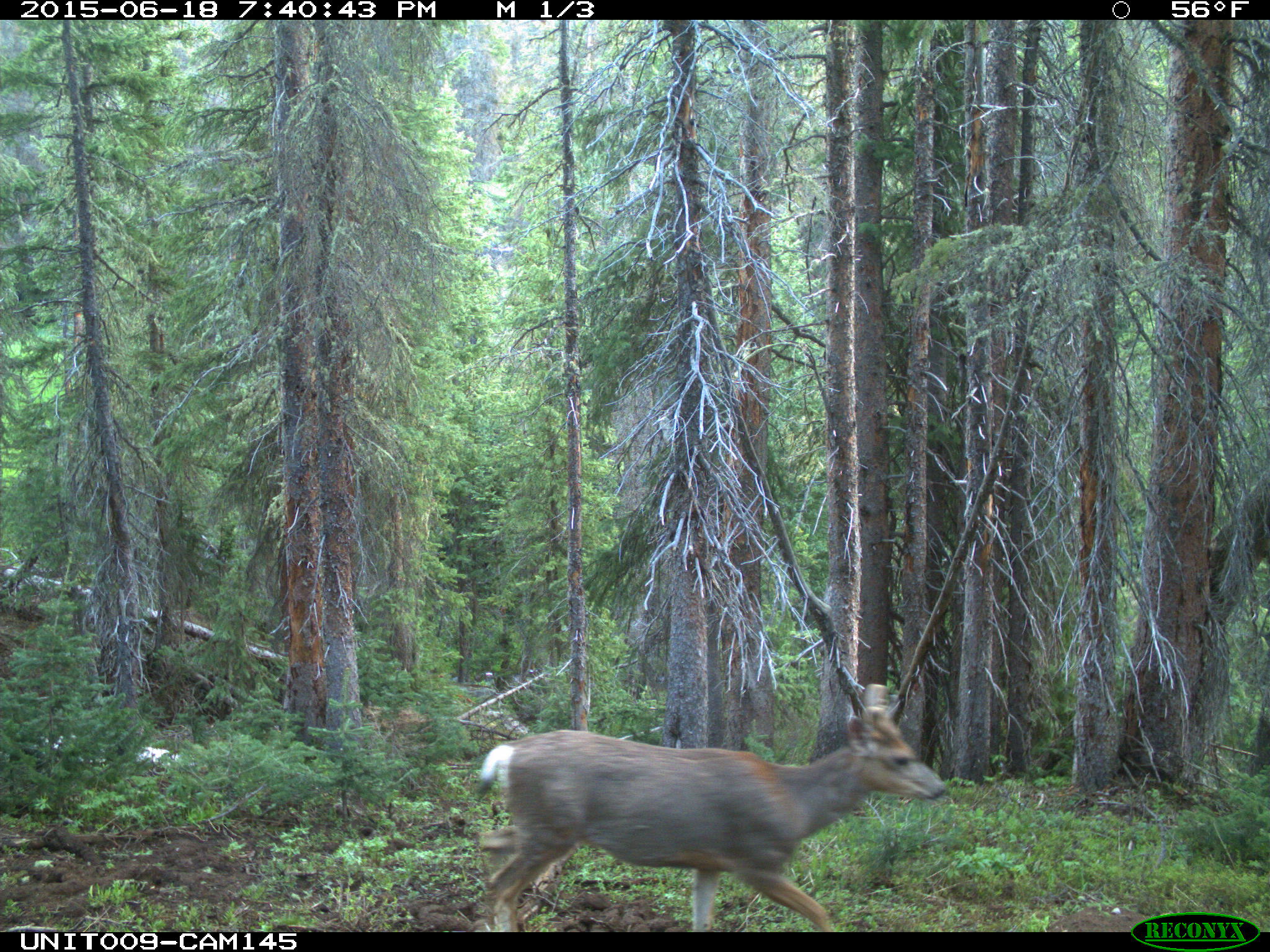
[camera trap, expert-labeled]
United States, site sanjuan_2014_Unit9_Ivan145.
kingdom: Animalia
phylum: Chordata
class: Mammalia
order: Artiodactyla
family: Cervidae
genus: Odocoileus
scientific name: Odocoileus hemionus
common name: mule deer